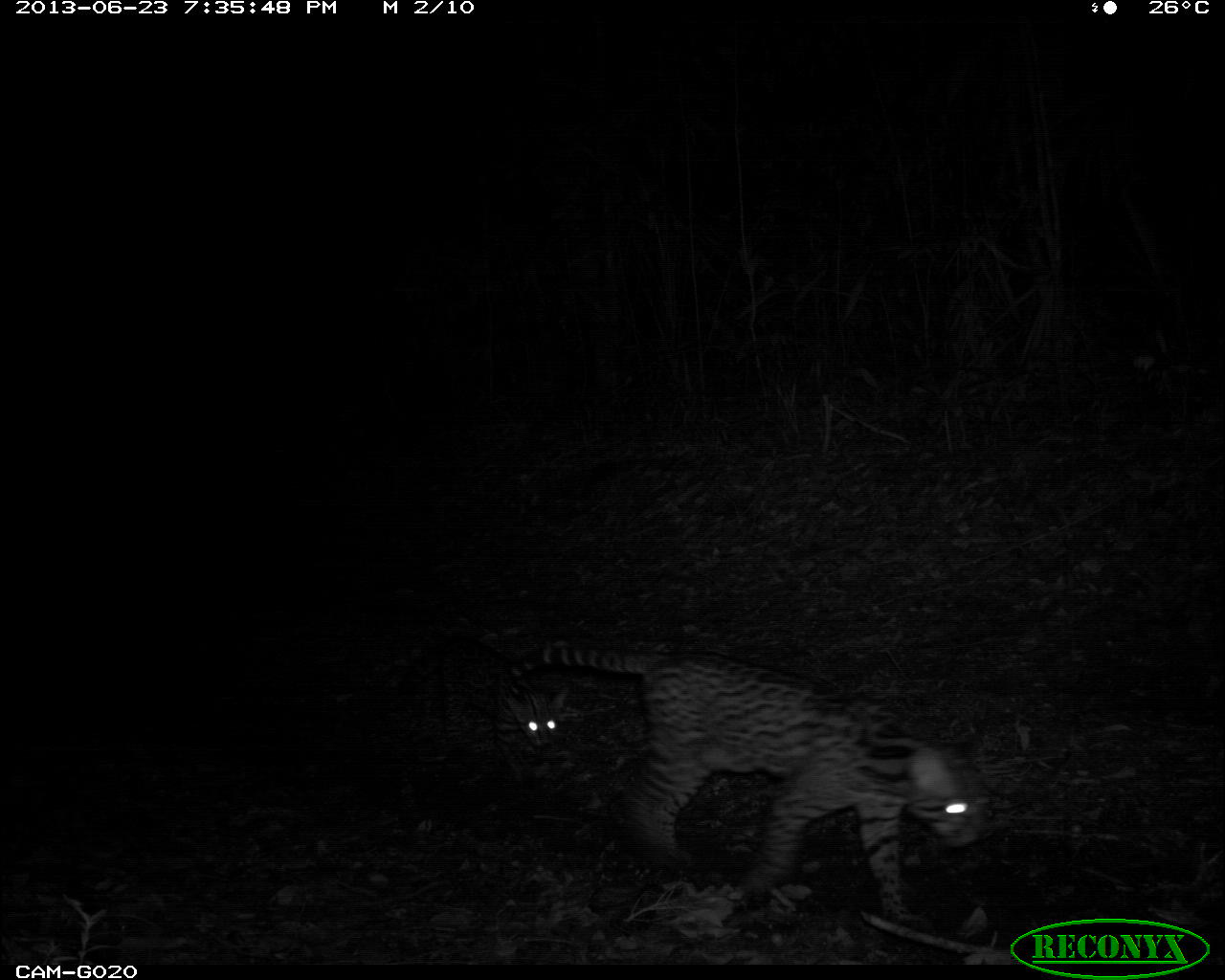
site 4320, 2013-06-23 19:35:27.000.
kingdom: Animalia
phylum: Chordata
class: Mammalia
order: Carnivora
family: Felidae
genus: Leopardus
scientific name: Leopardus pardalis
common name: ocelot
Leopardus pardalis (ocelot), count 1, sex female.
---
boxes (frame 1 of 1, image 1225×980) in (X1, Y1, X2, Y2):
leopardus pardalis: (509, 645, 994, 921); (394, 637, 569, 781)